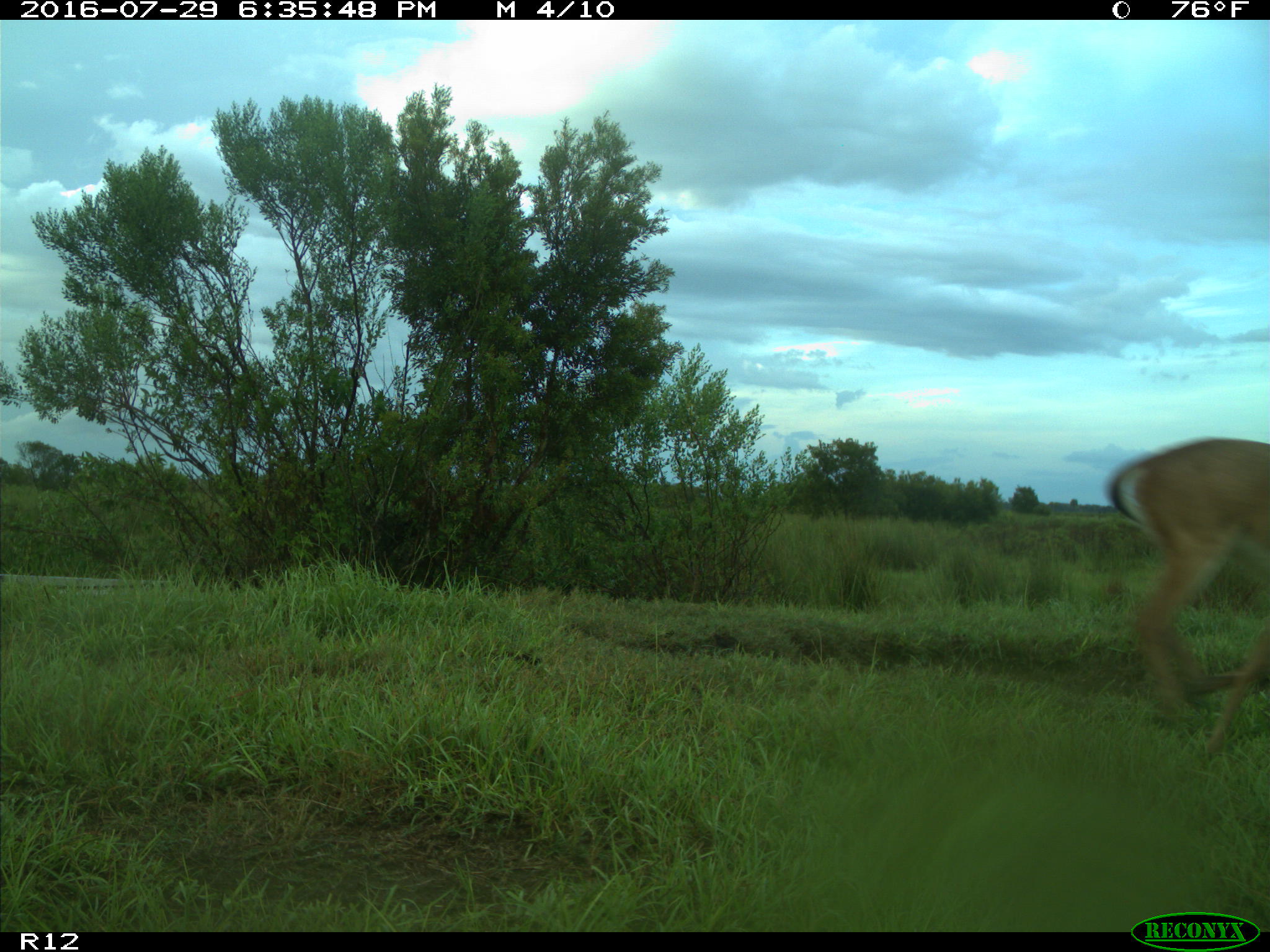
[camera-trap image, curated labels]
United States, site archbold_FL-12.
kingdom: Animalia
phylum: Chordata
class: Mammalia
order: Artiodactyla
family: Cervidae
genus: Odocoileus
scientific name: Odocoileus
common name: deer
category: unidentified deer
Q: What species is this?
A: Unidentified deer (deer) (Odocoileus).